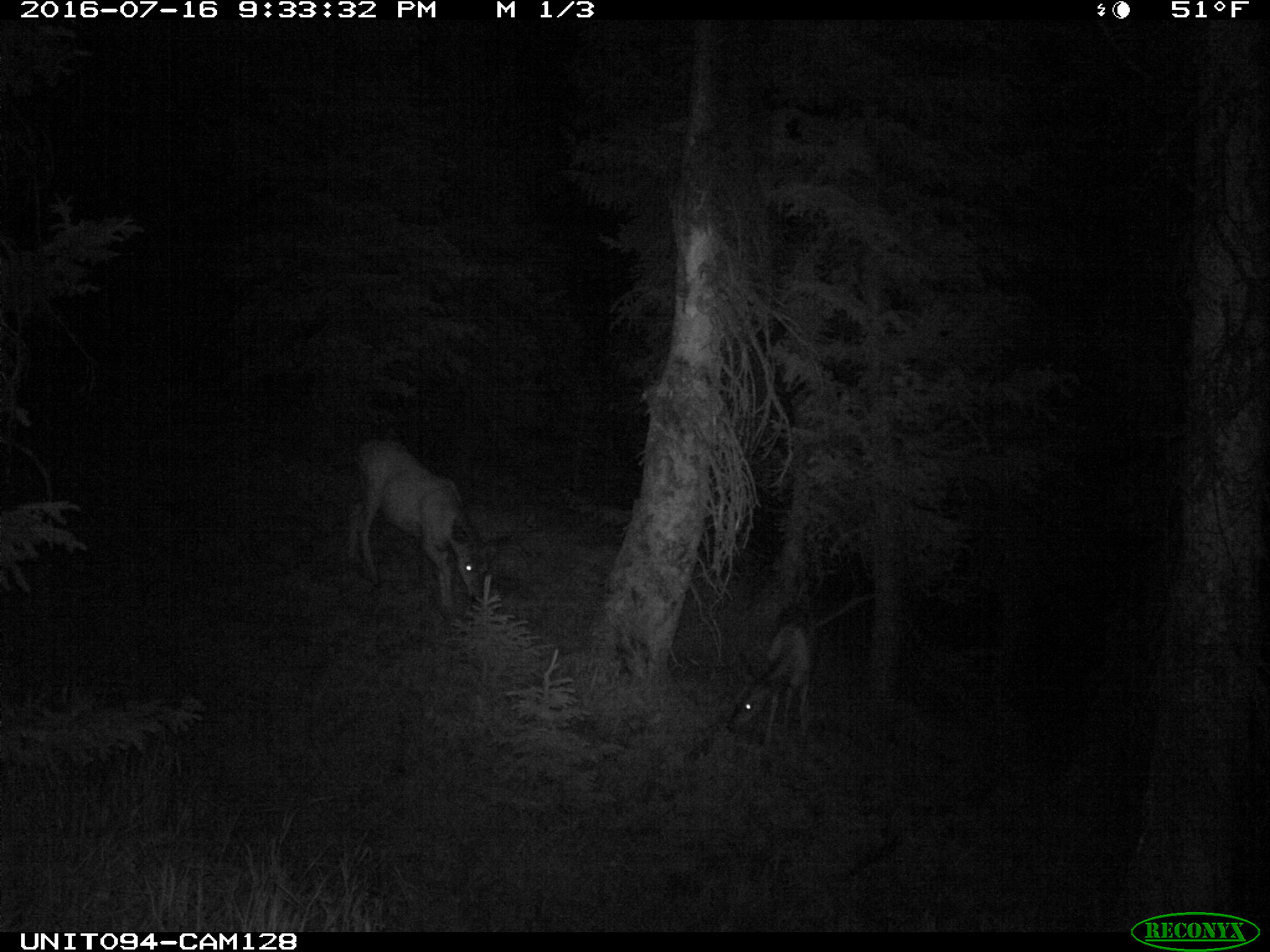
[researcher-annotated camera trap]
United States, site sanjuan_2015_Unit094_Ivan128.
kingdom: Animalia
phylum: Chordata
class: Mammalia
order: Artiodactyla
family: Cervidae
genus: Odocoileus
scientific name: Odocoileus hemionus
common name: mule deer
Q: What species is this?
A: Odocoileus hemionus (mule deer).